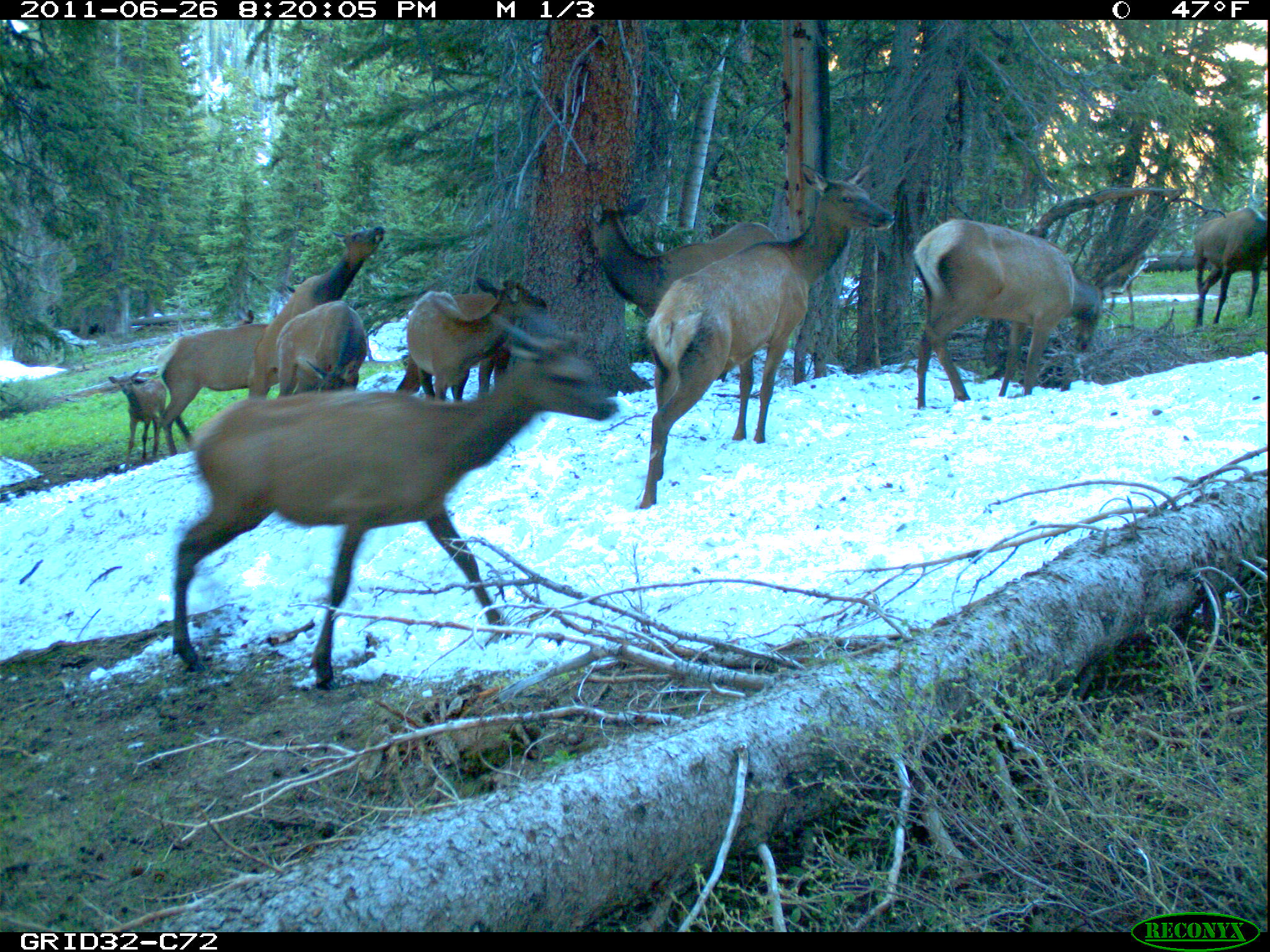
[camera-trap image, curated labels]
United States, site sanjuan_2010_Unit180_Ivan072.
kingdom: Animalia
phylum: Chordata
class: Mammalia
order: Artiodactyla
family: Cervidae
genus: Cervus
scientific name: Cervus elaphus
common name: red deer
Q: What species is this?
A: Cervus elaphus (red deer).